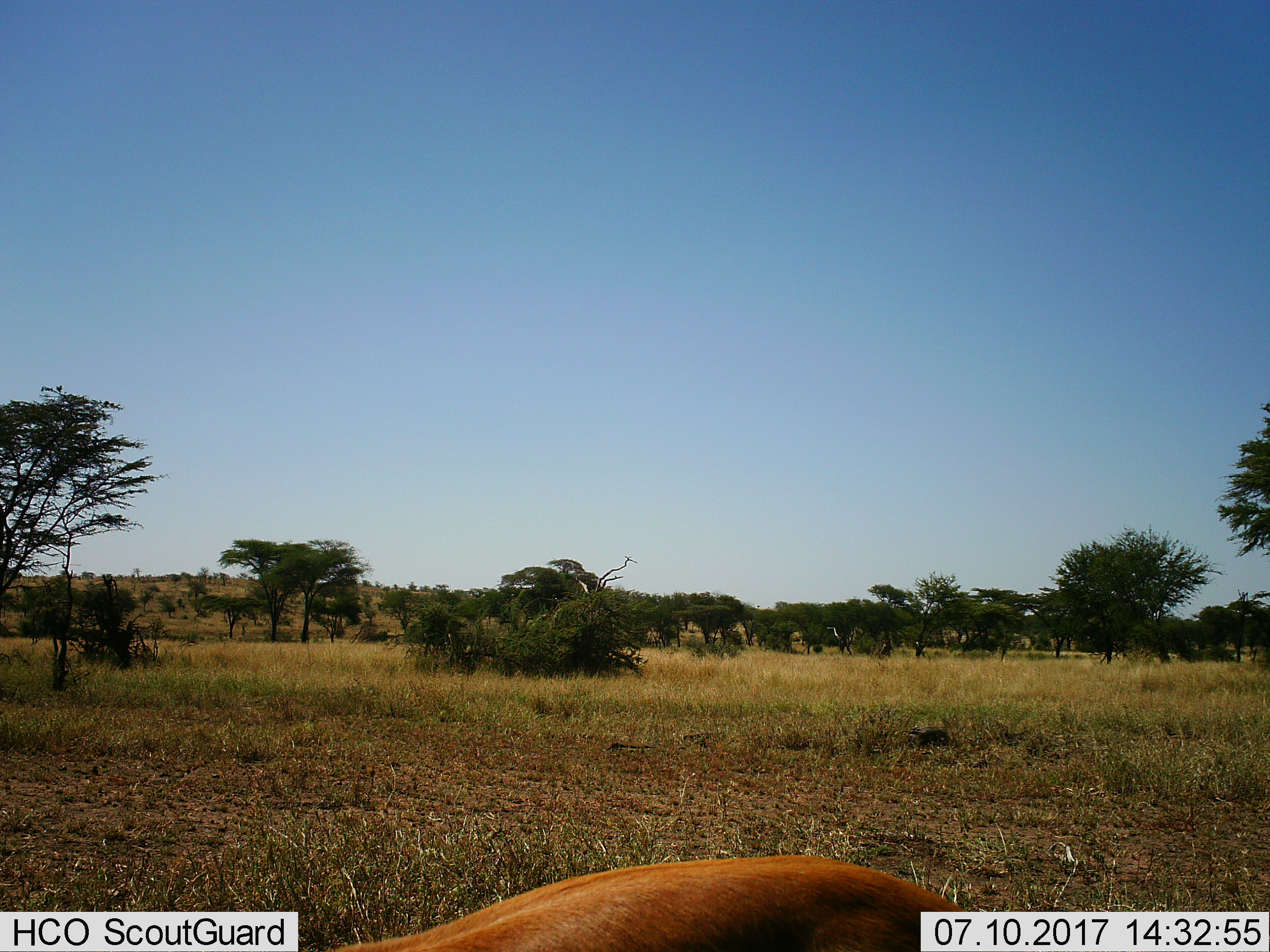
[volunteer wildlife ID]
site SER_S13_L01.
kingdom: Animalia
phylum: Chordata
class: Mammalia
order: Artiodactyla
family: Bovidae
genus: Eudorcas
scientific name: Eudorcas thomsonii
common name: thomson's gazelle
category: gazellethomsons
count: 1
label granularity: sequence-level